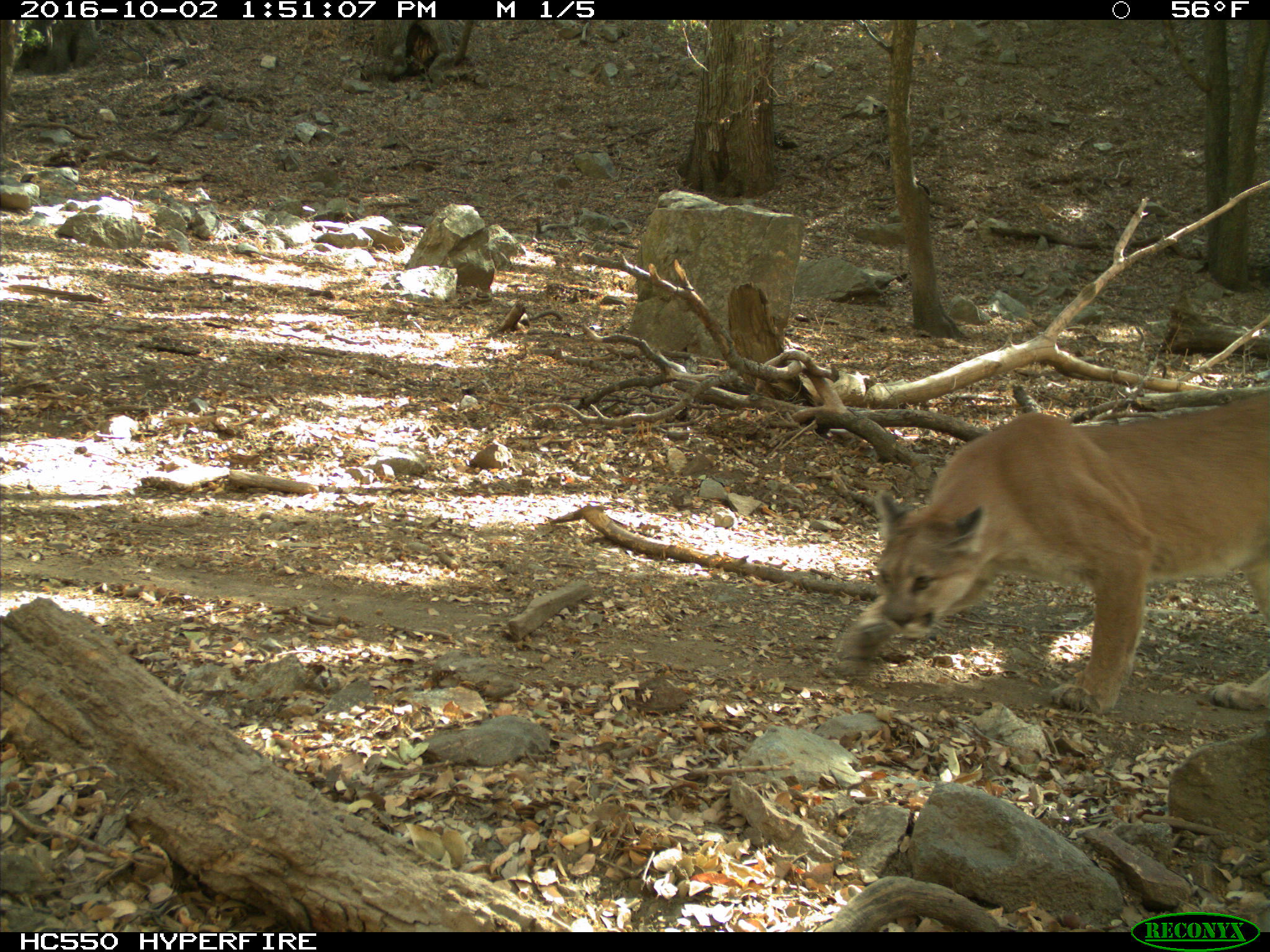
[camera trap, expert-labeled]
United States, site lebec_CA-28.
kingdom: Animalia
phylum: Chordata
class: Mammalia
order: Carnivora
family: Felidae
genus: Puma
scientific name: Puma concolor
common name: mountain lion